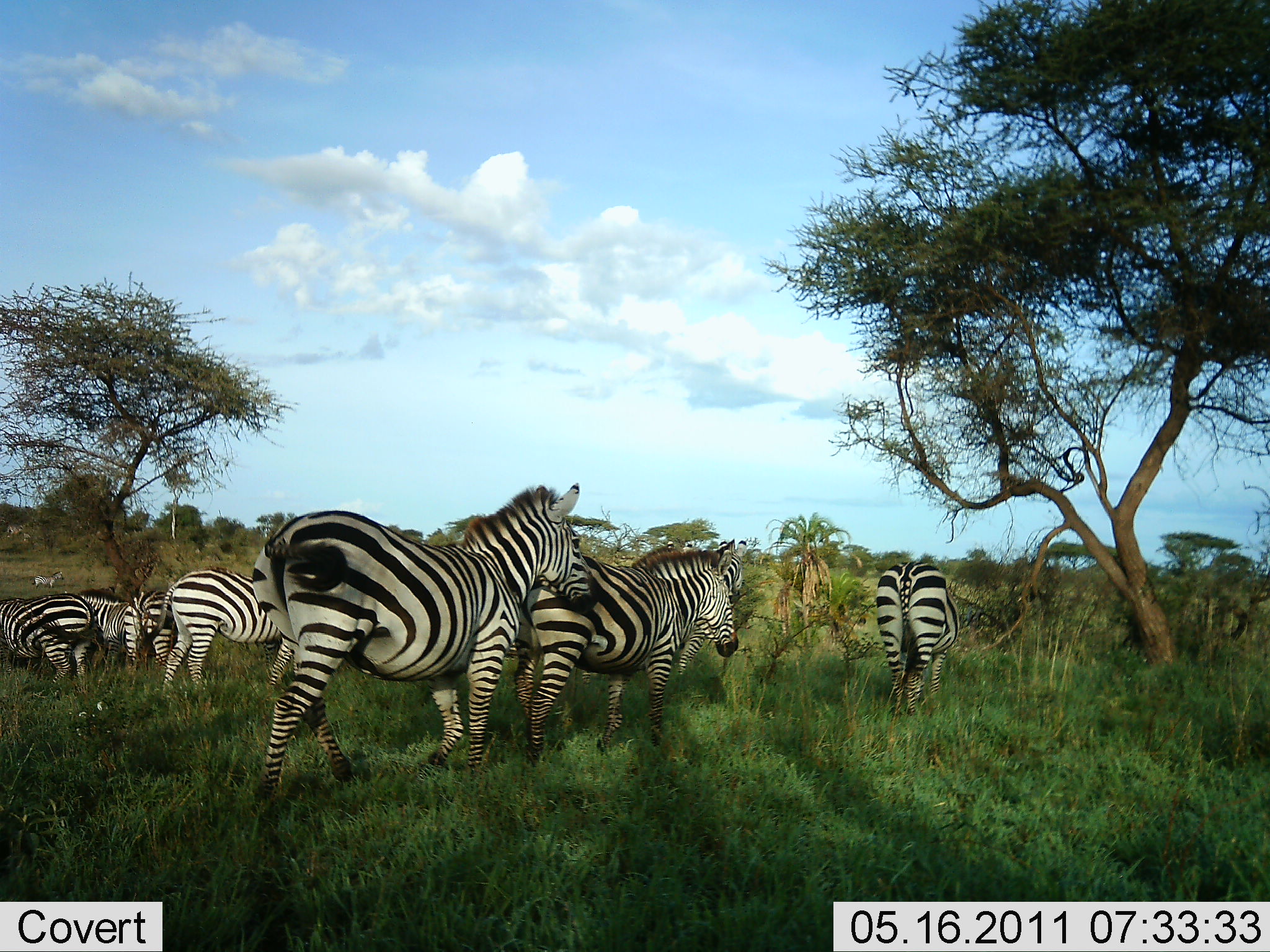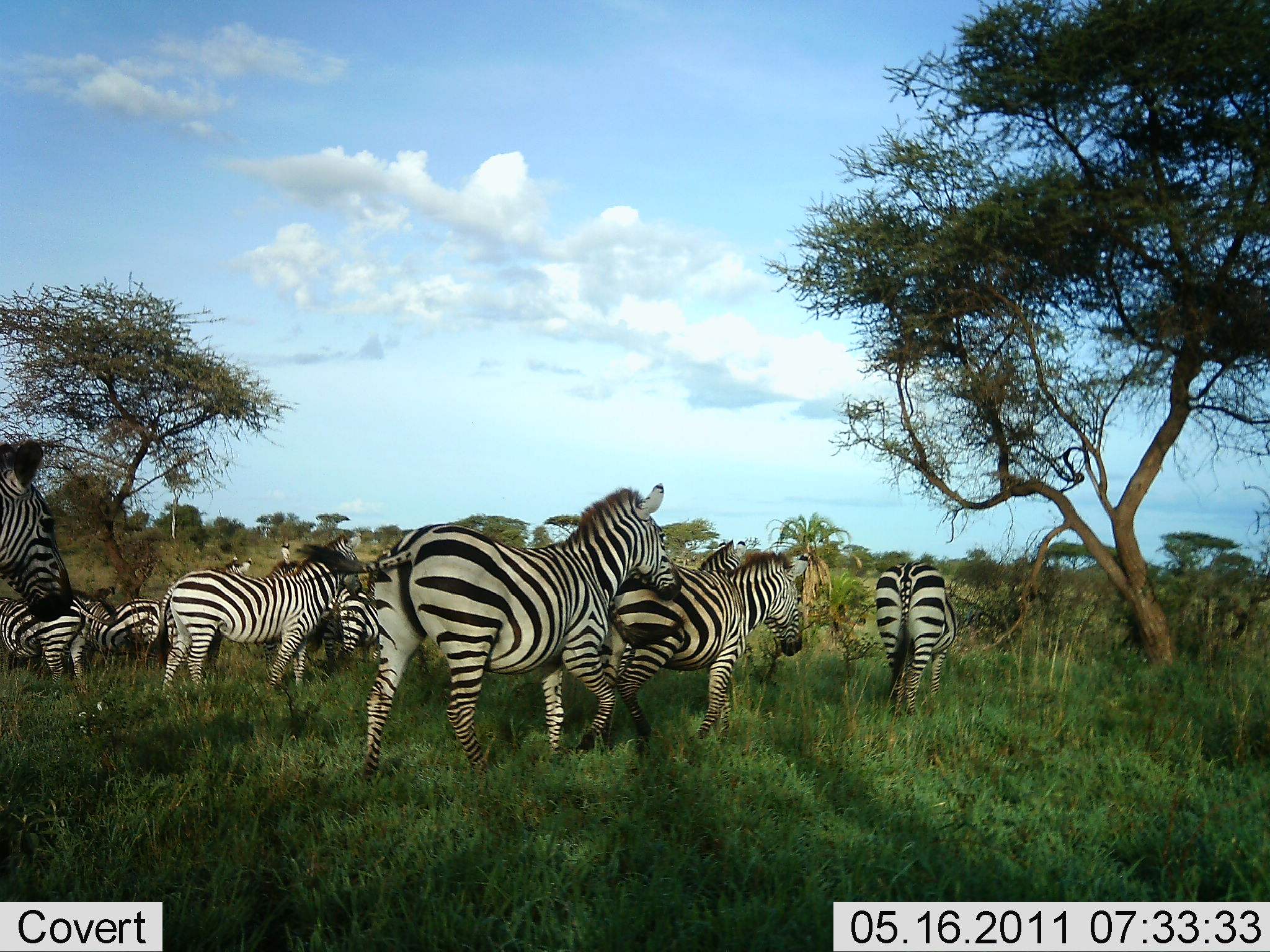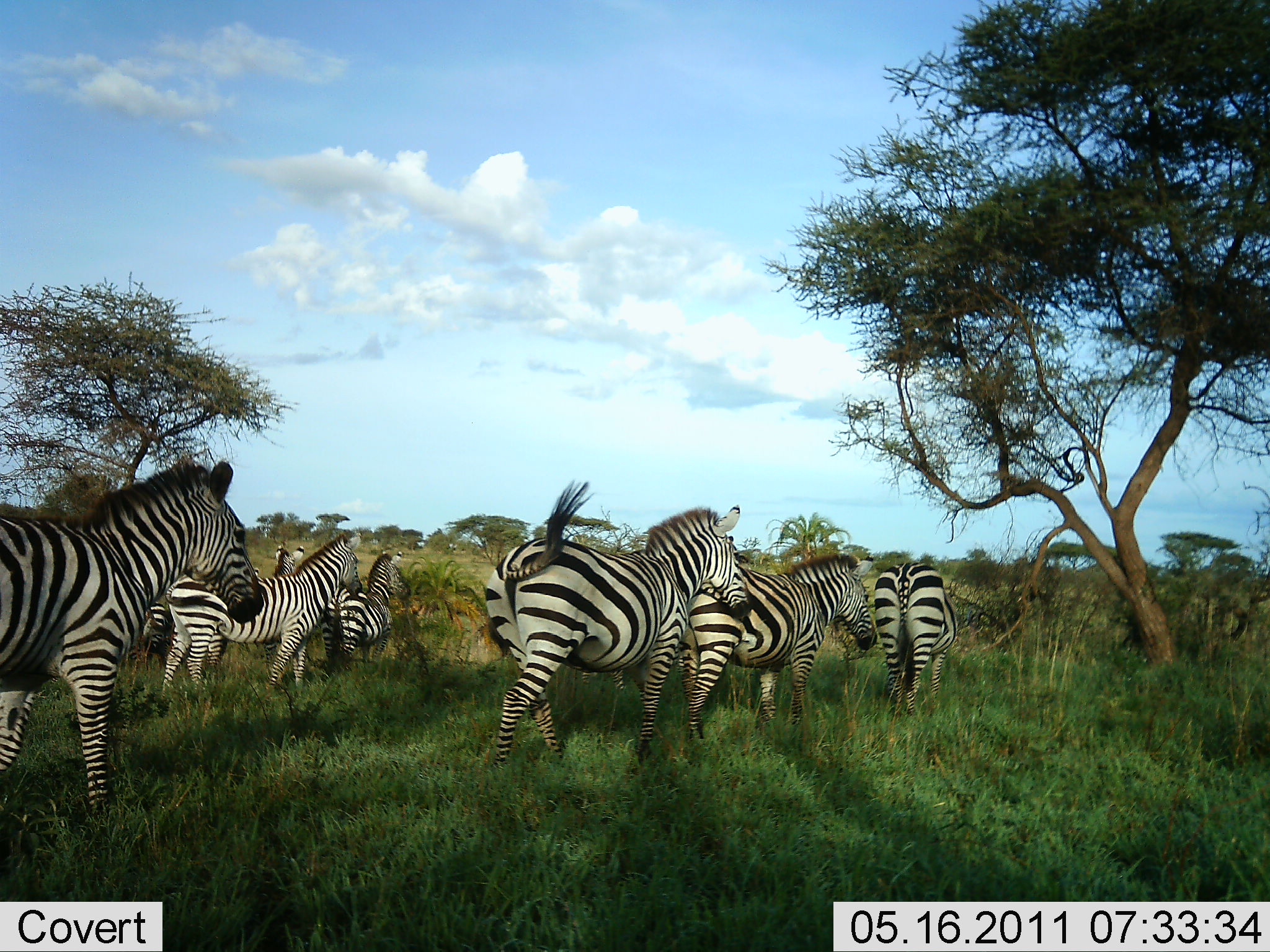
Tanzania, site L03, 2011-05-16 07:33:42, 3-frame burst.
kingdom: Animalia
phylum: Chordata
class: Mammalia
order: Perissodactyla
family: Equidae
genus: Equus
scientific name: Equus quagga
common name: plains zebra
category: zebra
Zebra (plains zebra) (Equus quagga), count 9. Behavior (volunteer vote fractions): standing 55%, resting 0%, moving 100%, interacting 0%. Young present (vote fraction): 0%. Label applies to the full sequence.